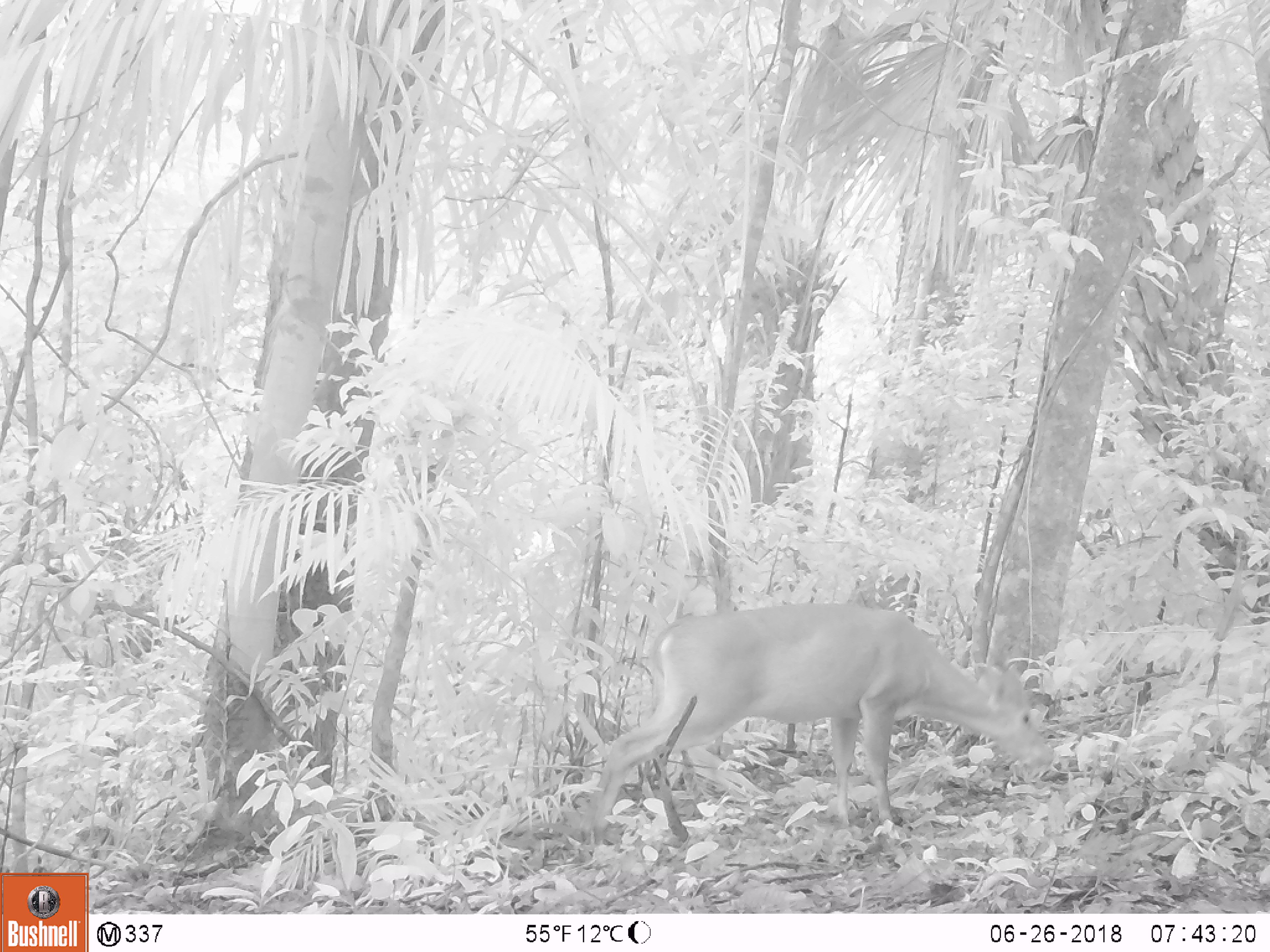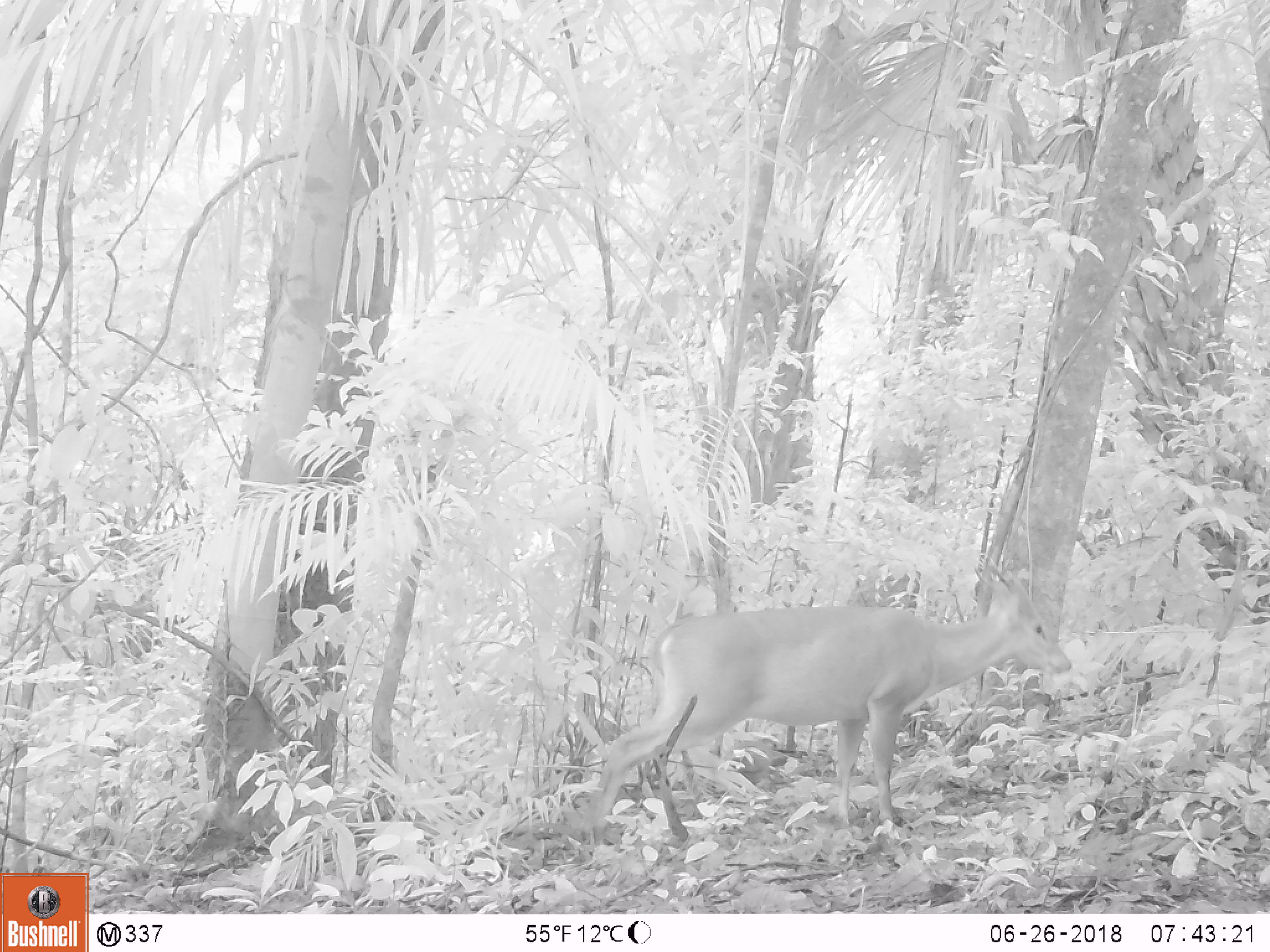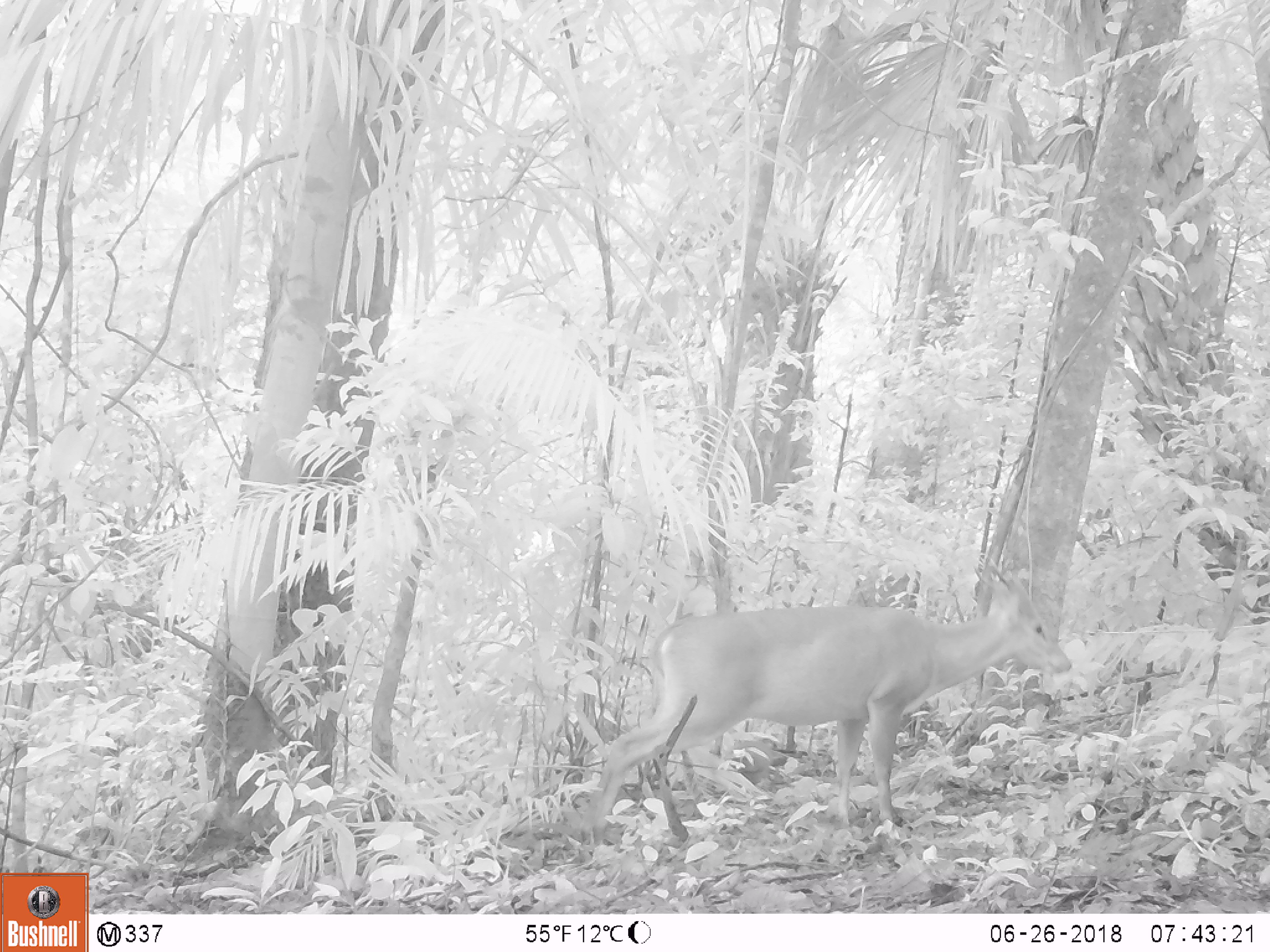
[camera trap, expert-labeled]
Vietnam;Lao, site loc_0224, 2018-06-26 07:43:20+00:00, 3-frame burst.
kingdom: Animalia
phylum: Chordata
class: Aves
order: Galliformes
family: Phasianidae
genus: Gallus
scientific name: Gallus gallus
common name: red junglefowl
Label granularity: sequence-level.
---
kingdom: Animalia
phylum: Chordata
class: Mammalia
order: Artiodactyla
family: Cervidae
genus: Muntiacus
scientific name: Muntiacus vuquangensis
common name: large-antlered muntjac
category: large antlered muntjac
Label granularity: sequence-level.